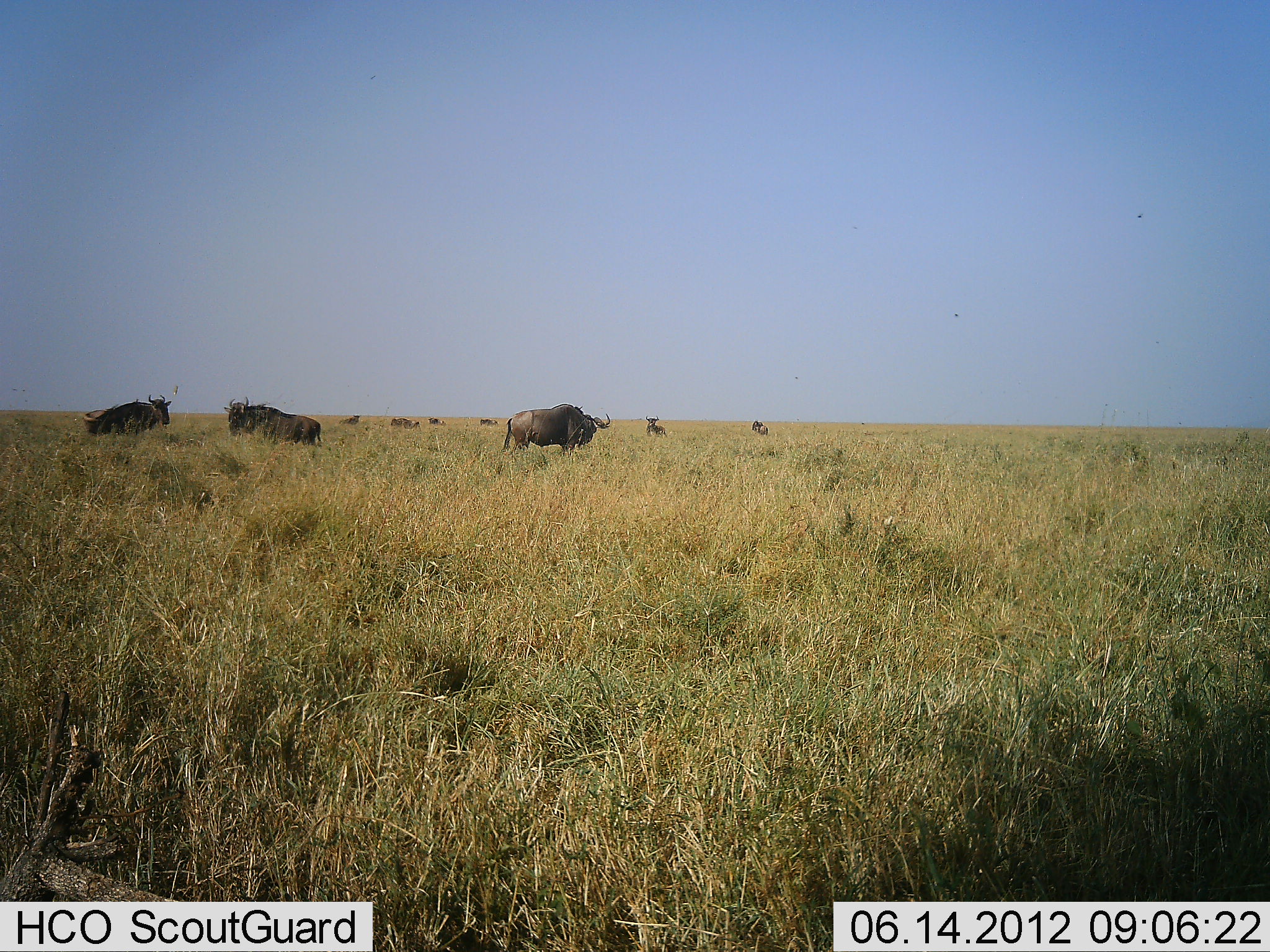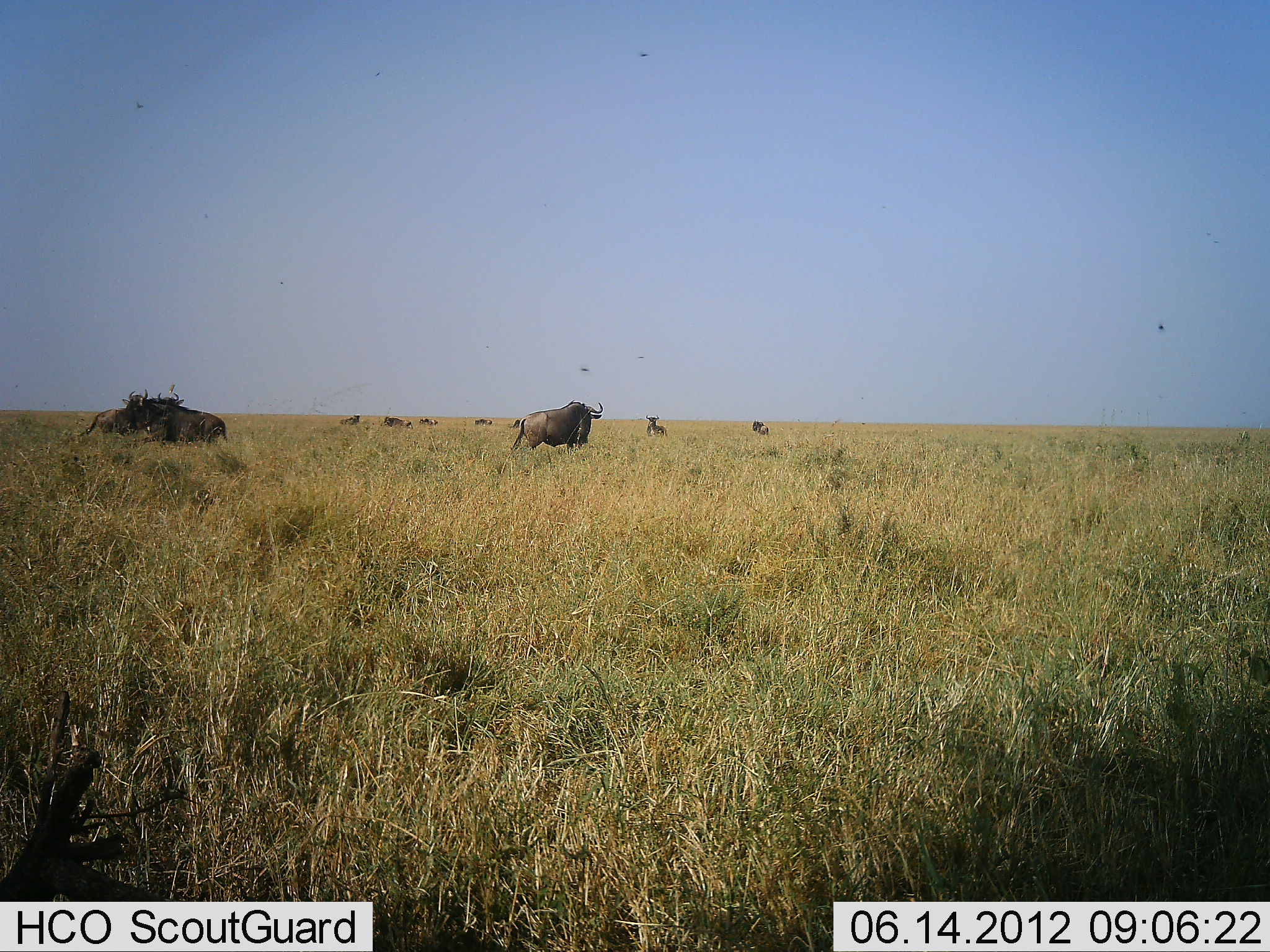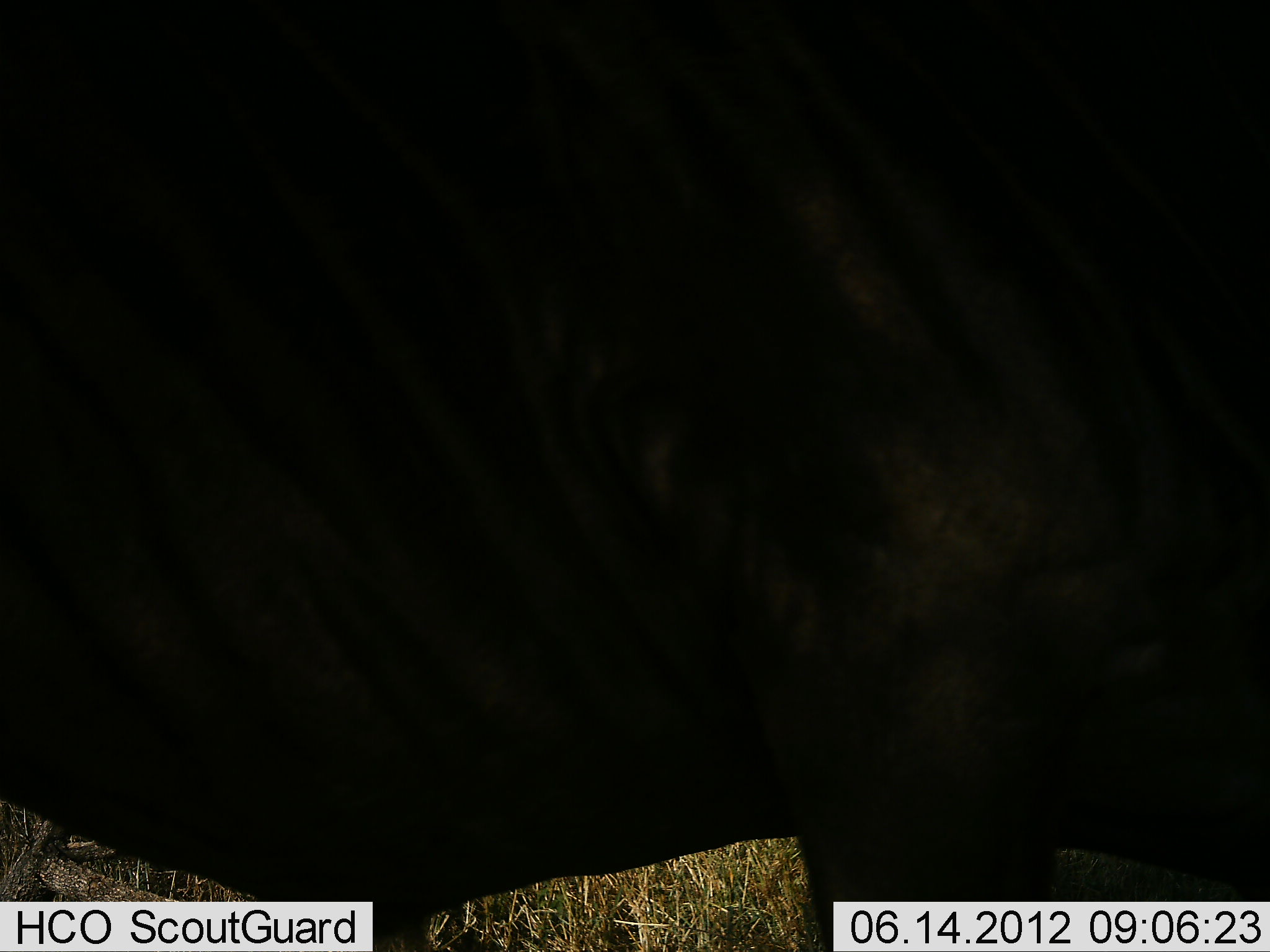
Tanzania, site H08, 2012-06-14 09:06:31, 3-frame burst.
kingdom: Animalia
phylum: Chordata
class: Mammalia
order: Artiodactyla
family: Bovidae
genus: Connochaetes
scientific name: Connochaetes taurinus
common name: blue wildebeest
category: wildebeest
Wildebeest (blue wildebeest) (Connochaetes taurinus), count 10. Behavior (volunteer vote fractions): standing 45%, resting 9%, moving 91%, interacting 0%. Young present (vote fraction): 0%. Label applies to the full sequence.